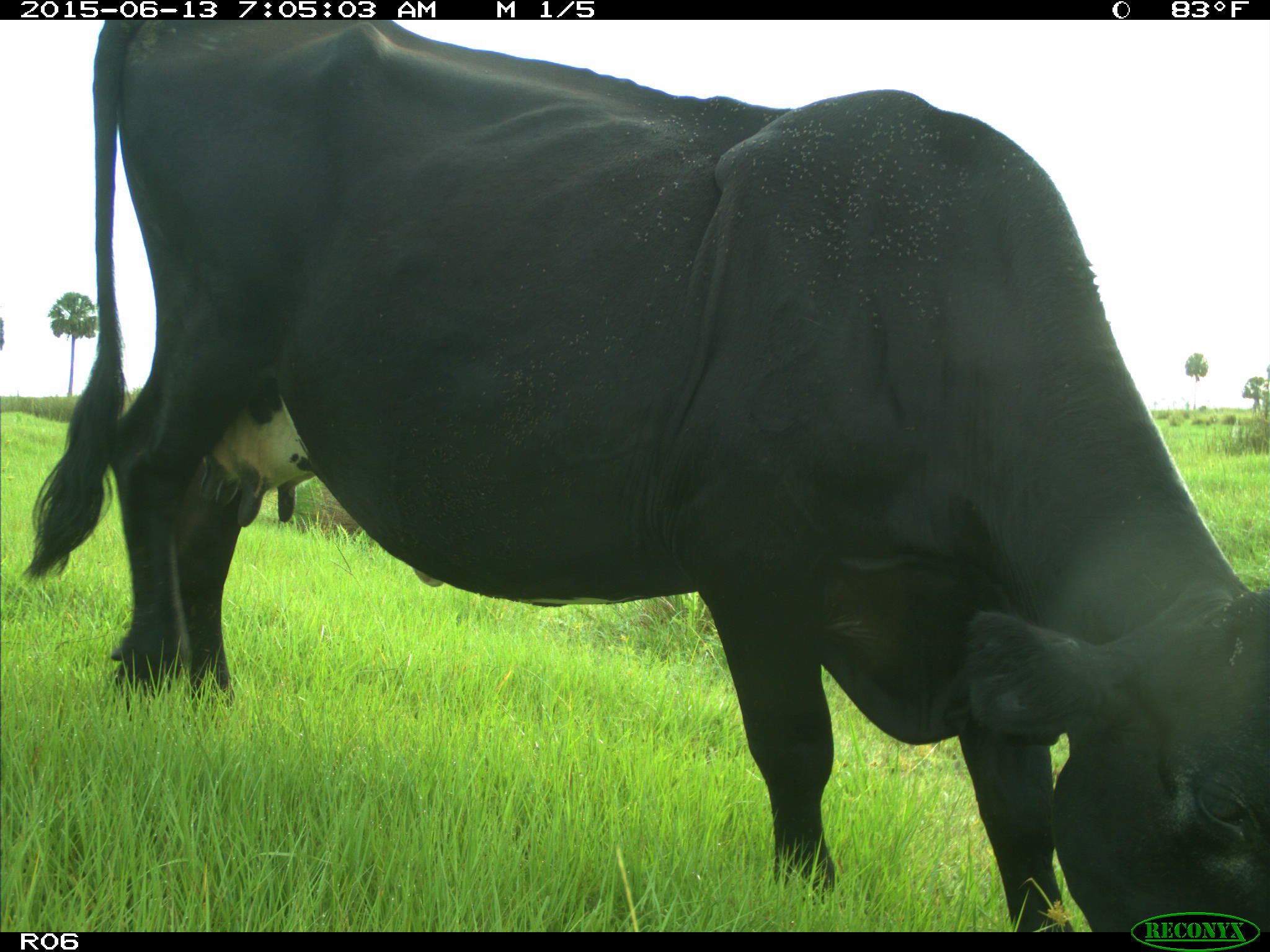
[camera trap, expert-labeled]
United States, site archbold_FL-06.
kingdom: Animalia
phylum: Chordata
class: Mammalia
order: Artiodactyla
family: Bovidae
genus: Bos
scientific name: Bos taurus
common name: domestic cow